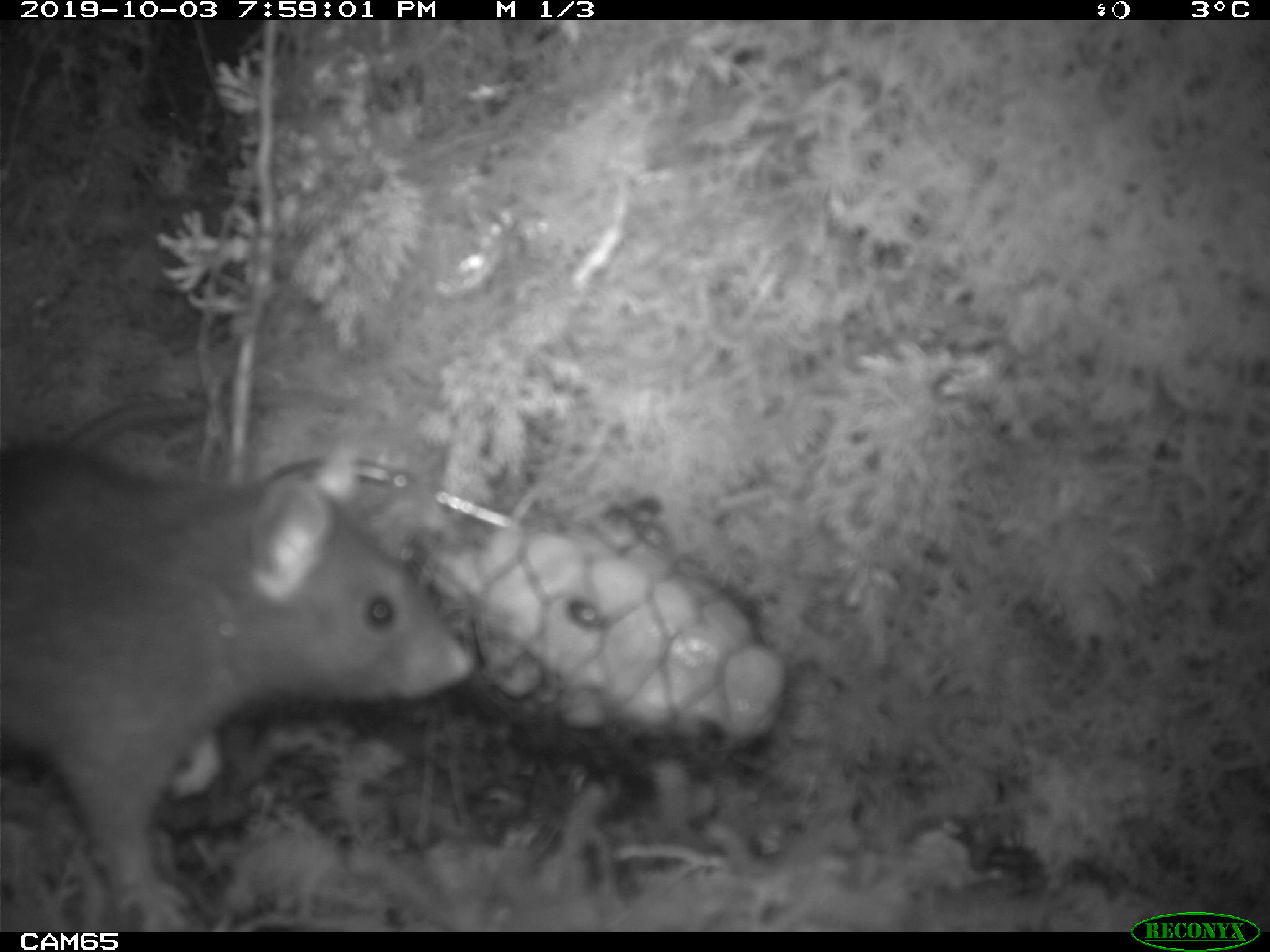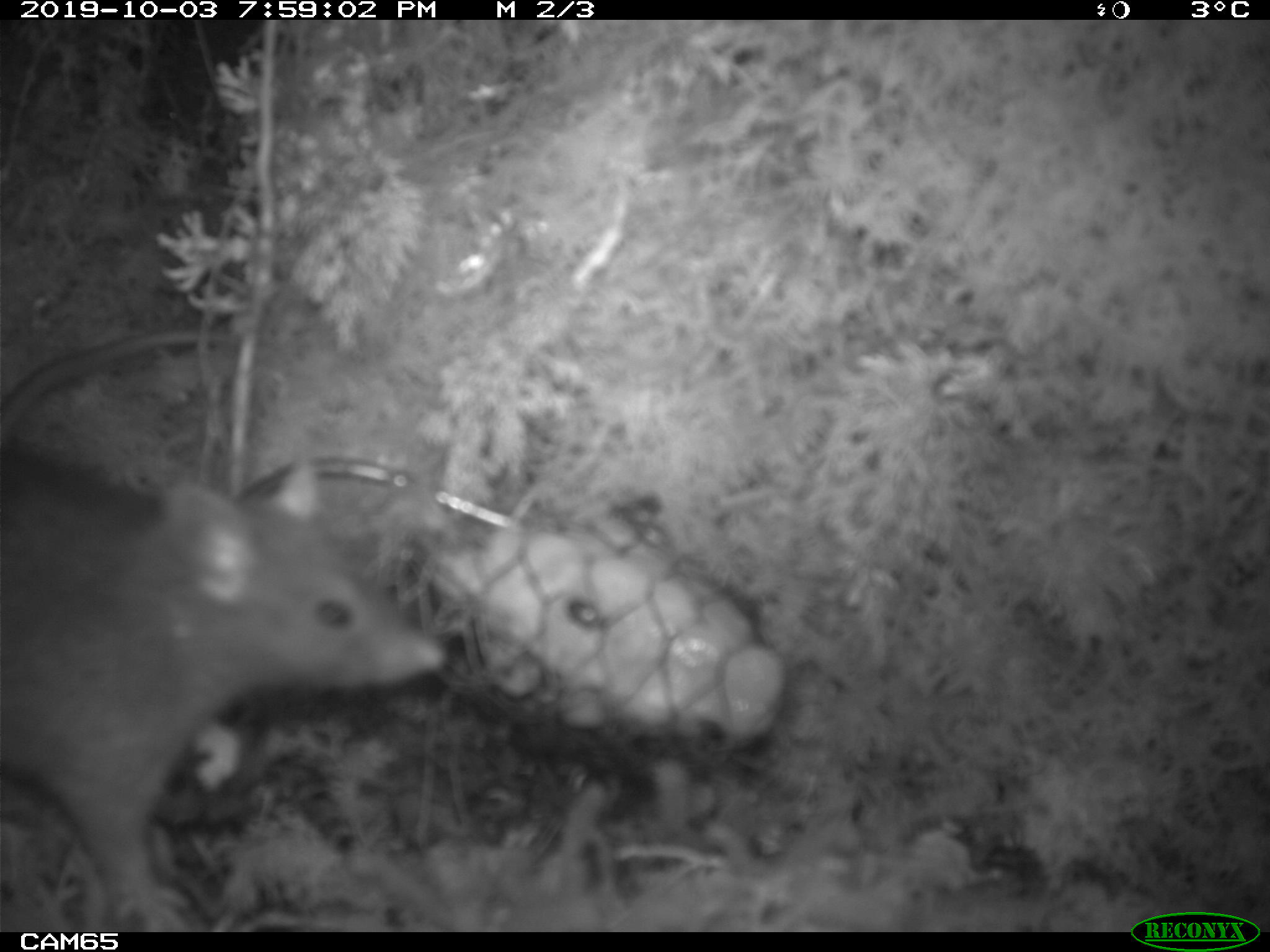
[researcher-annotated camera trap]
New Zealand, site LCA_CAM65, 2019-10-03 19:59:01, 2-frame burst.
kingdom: Animalia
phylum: Chordata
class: Mammalia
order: Rodentia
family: Muridae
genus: Rattus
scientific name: Rattus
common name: rat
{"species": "rat (Rattus)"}